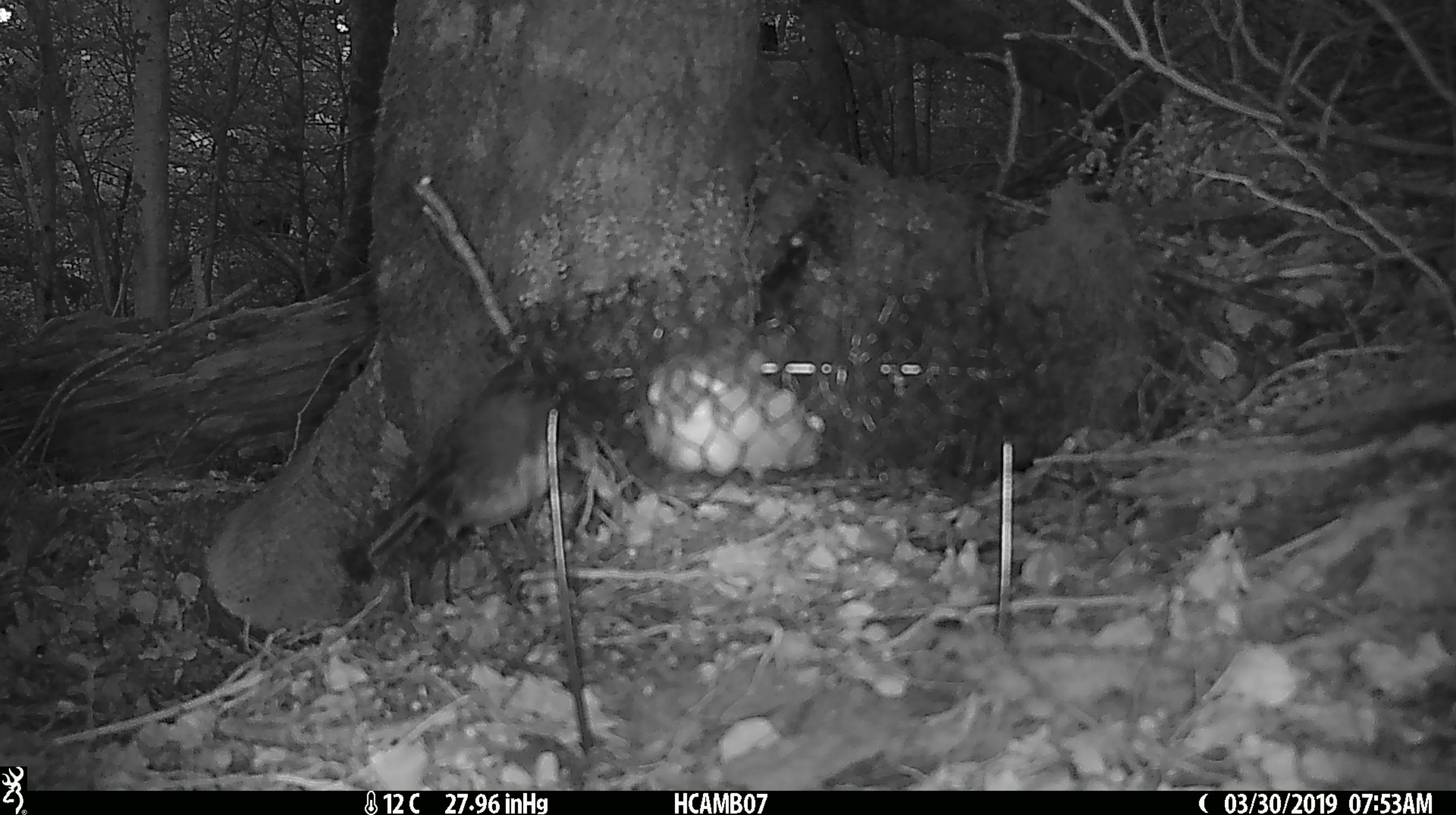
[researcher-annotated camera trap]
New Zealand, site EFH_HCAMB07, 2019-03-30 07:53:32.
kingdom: Animalia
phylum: Chordata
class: Aves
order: Passeriformes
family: Petroicidae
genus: Petroica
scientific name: Petroica australis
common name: new zealand robin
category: robin